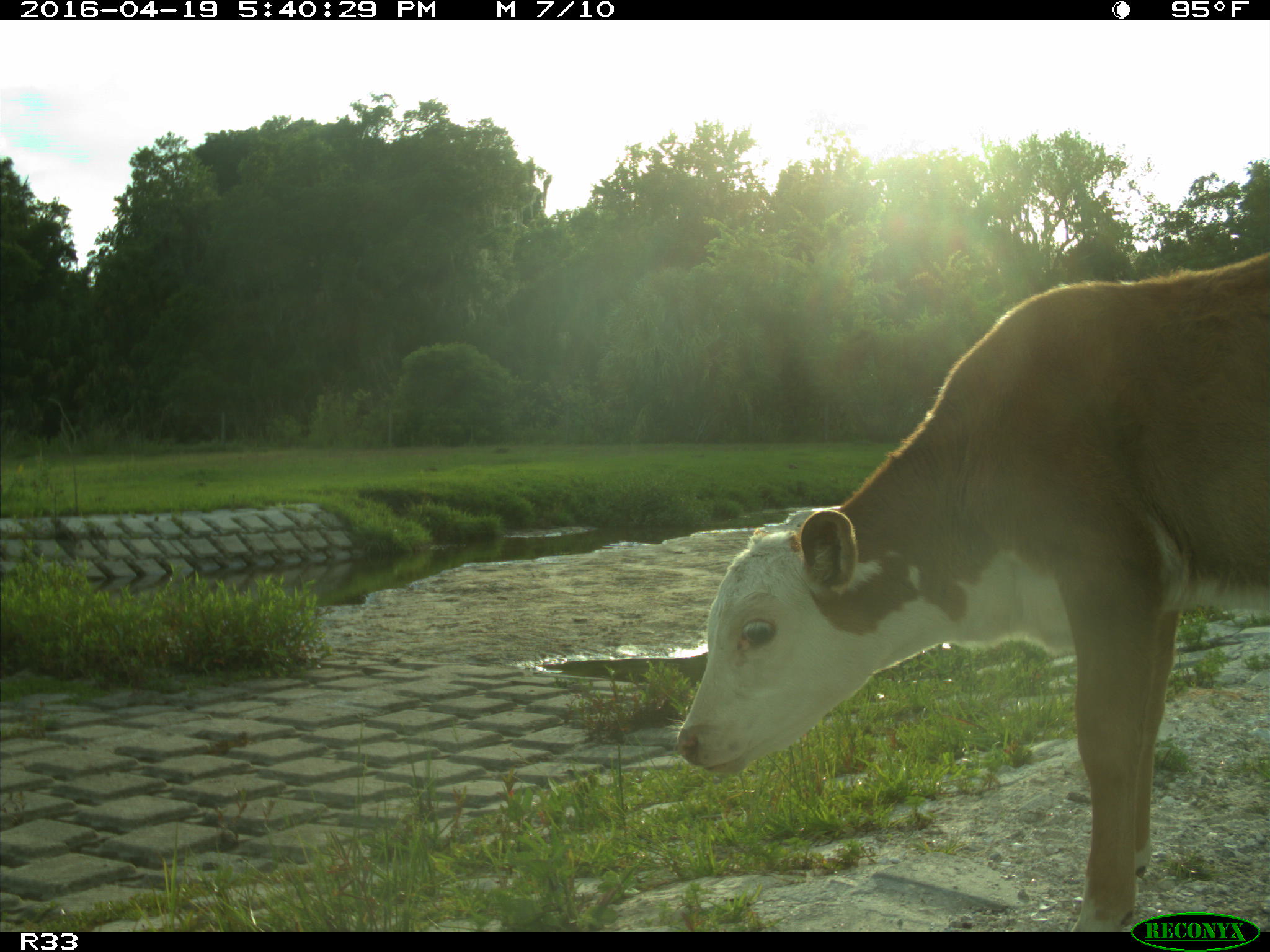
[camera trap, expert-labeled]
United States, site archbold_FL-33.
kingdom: Animalia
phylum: Chordata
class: Mammalia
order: Artiodactyla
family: Bovidae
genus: Bos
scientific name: Bos taurus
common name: domestic cow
Bos taurus (domestic cow).